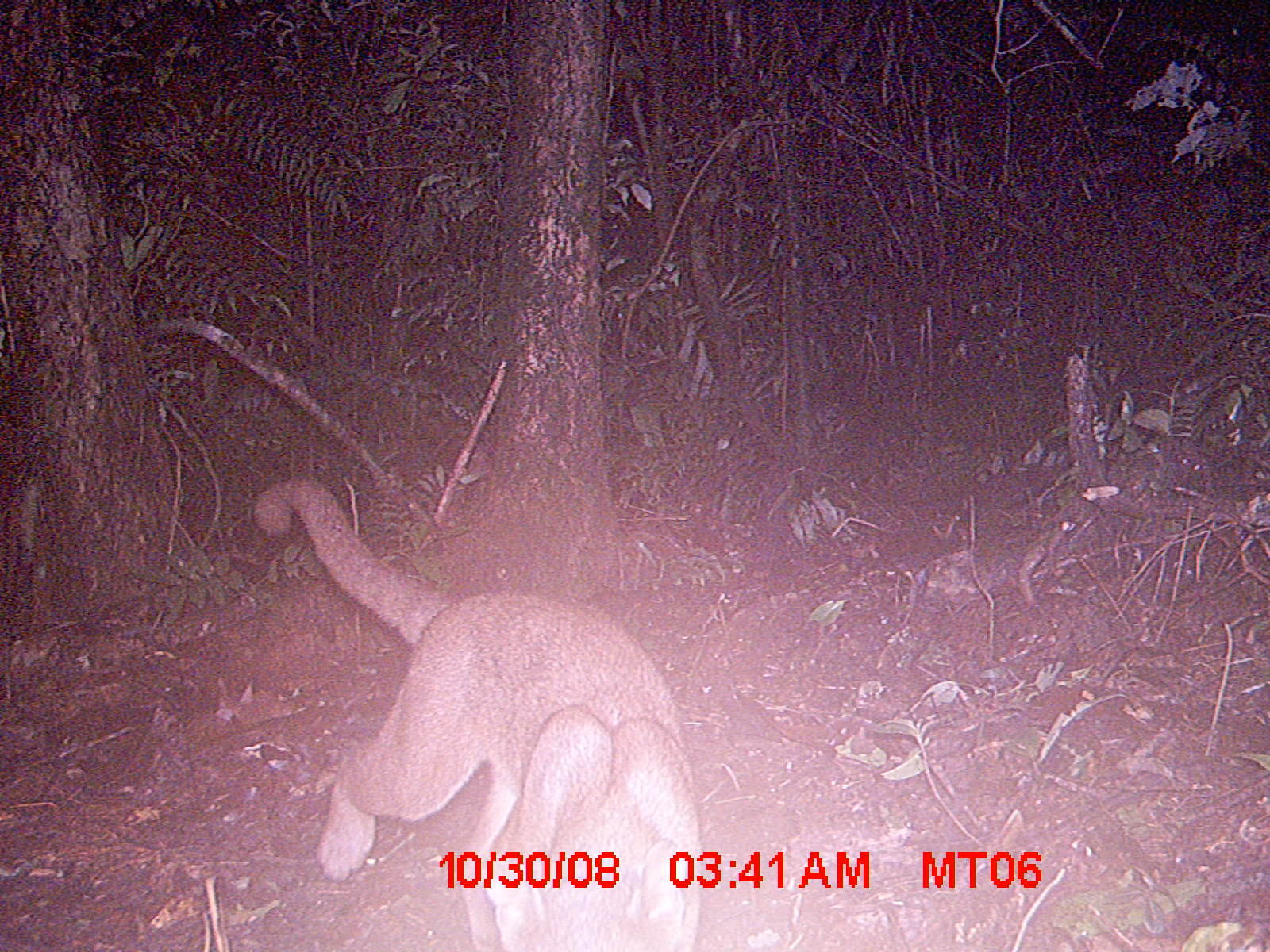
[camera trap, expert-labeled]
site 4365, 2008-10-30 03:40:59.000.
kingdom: Animalia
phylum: Chordata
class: Mammalia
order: Carnivora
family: Eupleridae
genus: Cryptoprocta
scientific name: Cryptoprocta ferox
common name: fossa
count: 1